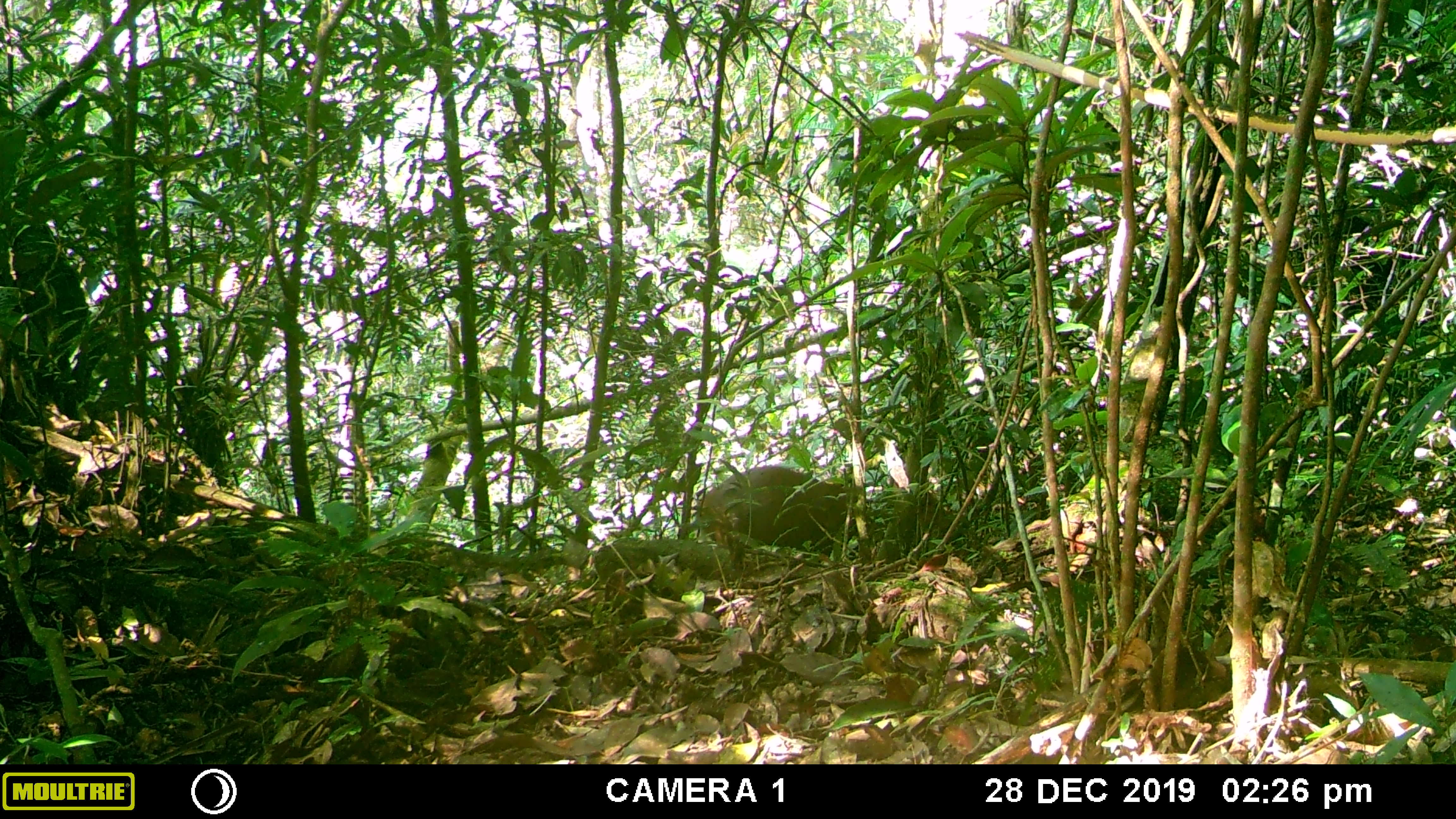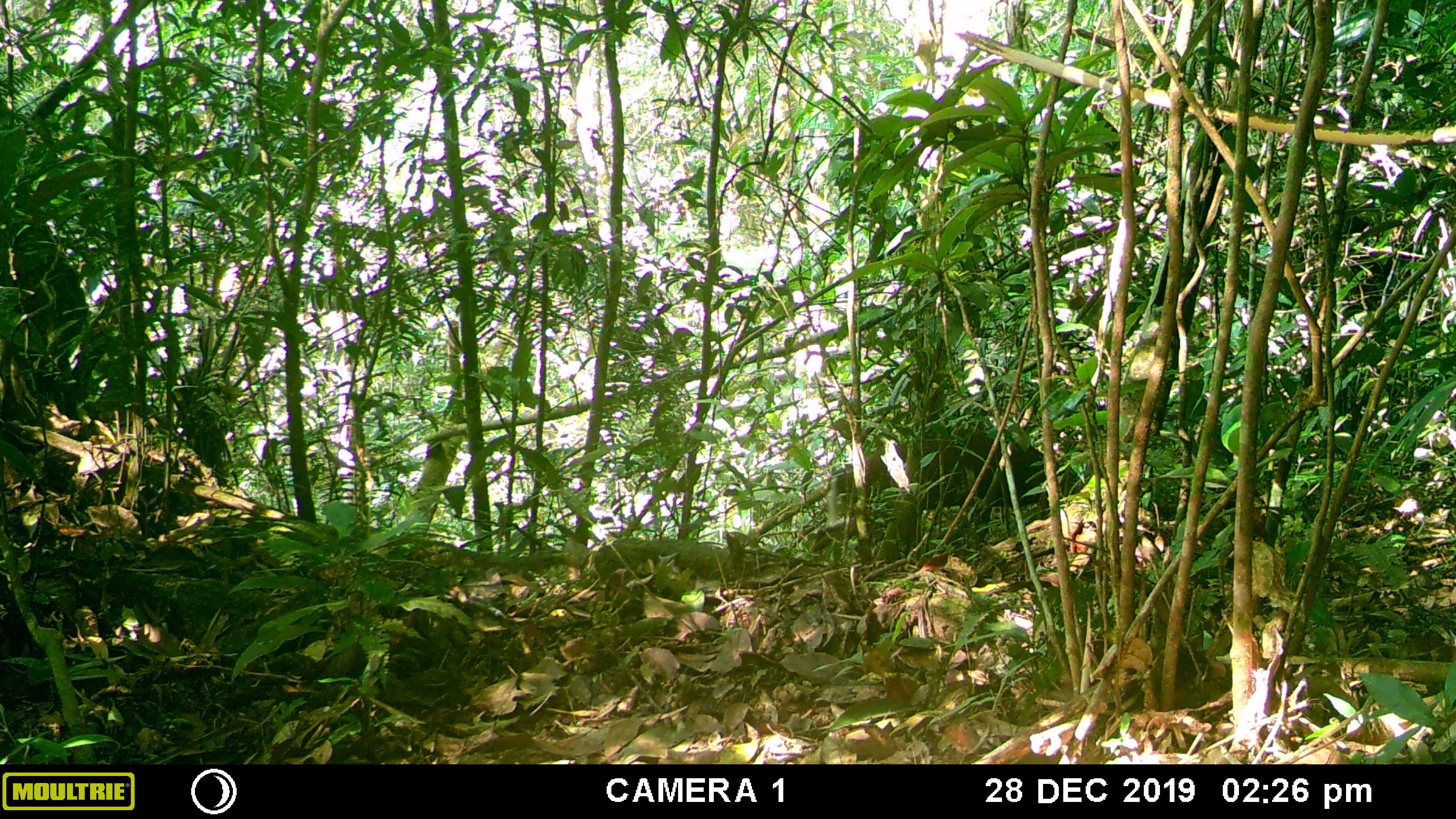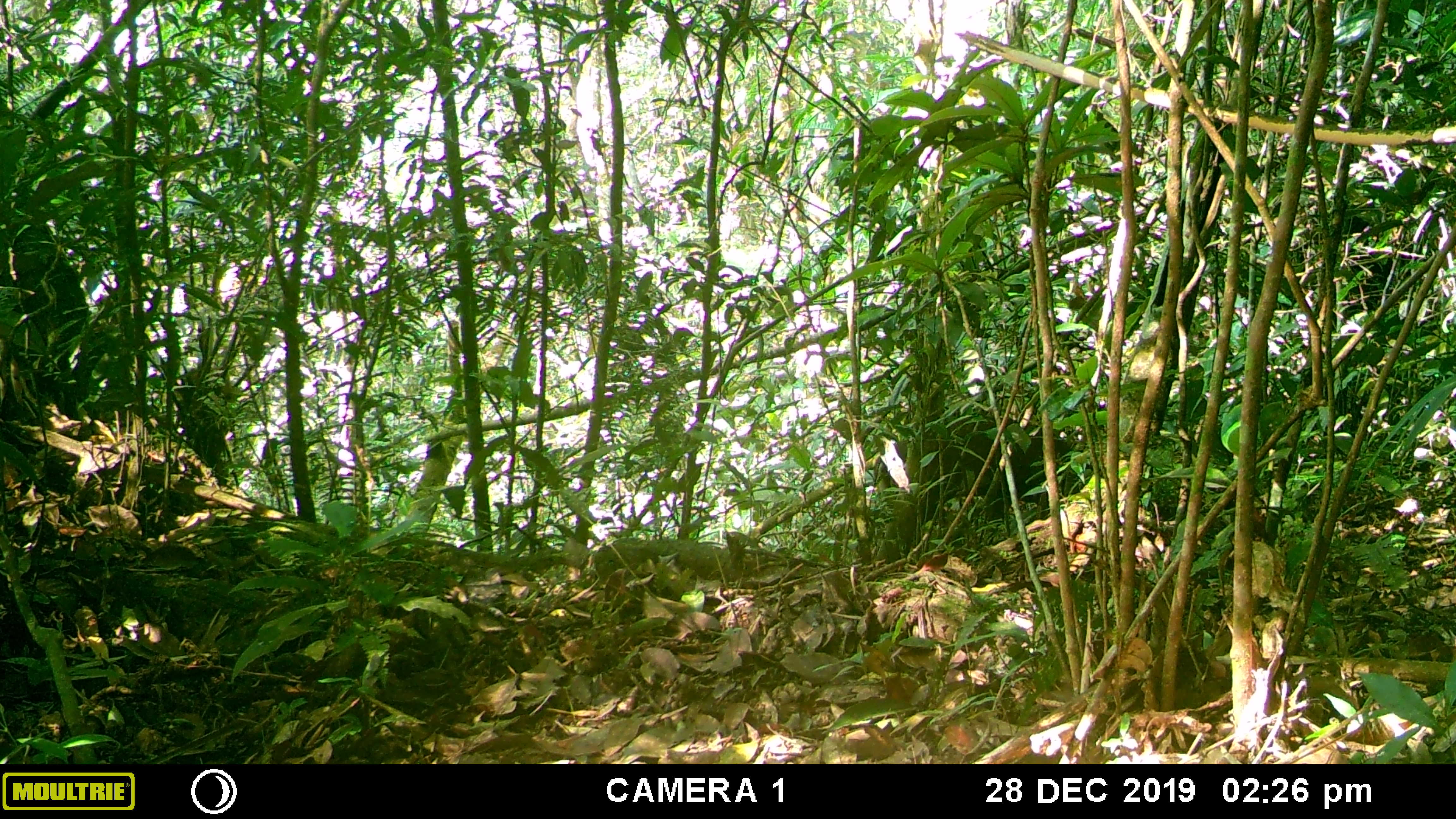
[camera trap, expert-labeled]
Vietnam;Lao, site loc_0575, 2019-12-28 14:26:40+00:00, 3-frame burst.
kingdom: Animalia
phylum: Chordata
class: Mammalia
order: Artiodactyla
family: Cervidae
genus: Muntiacus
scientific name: Muntiacus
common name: muntjacs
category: unidentified muntjac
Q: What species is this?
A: Unidentified muntjac (muntjacs) (Muntiacus).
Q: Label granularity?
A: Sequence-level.